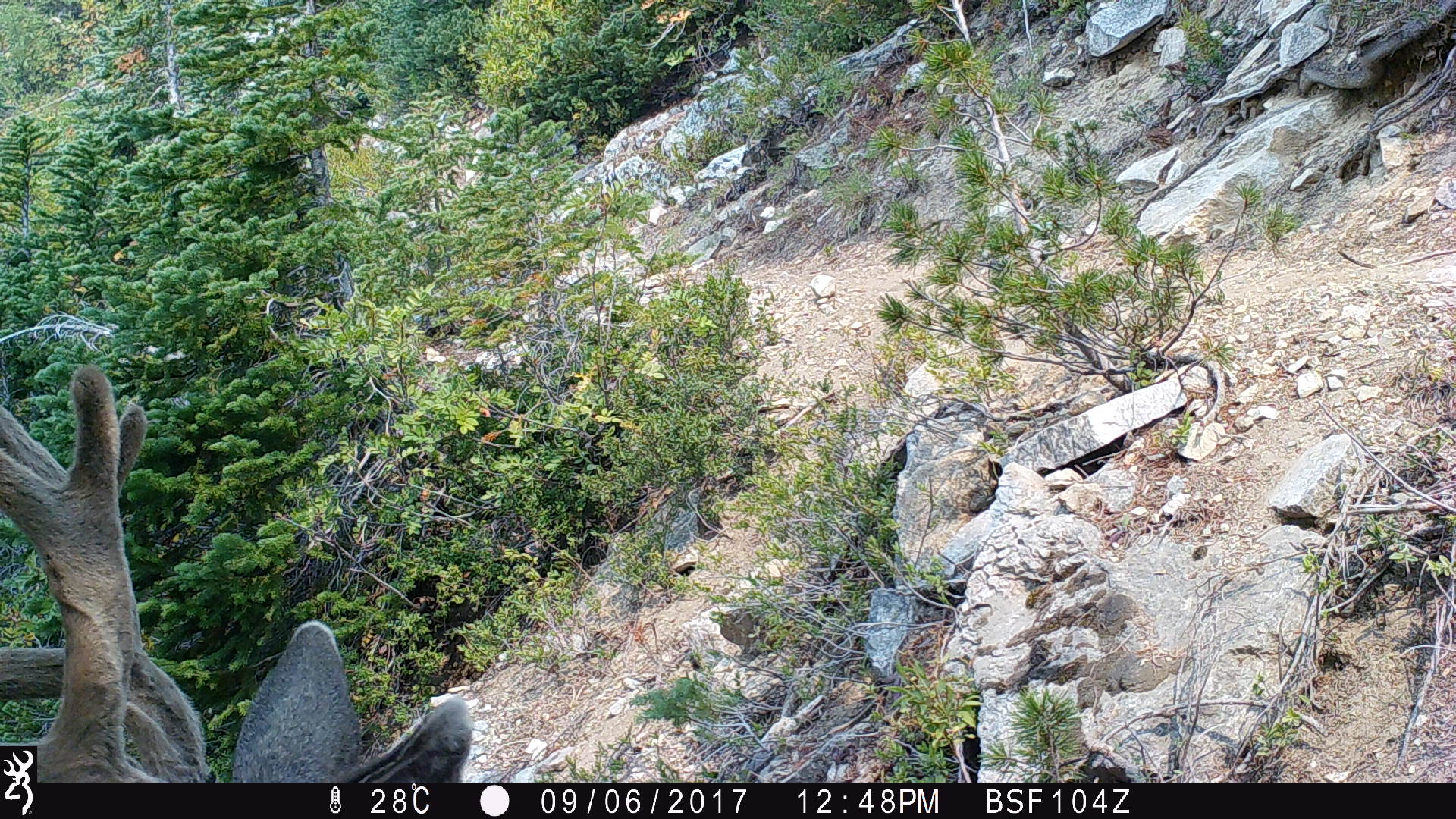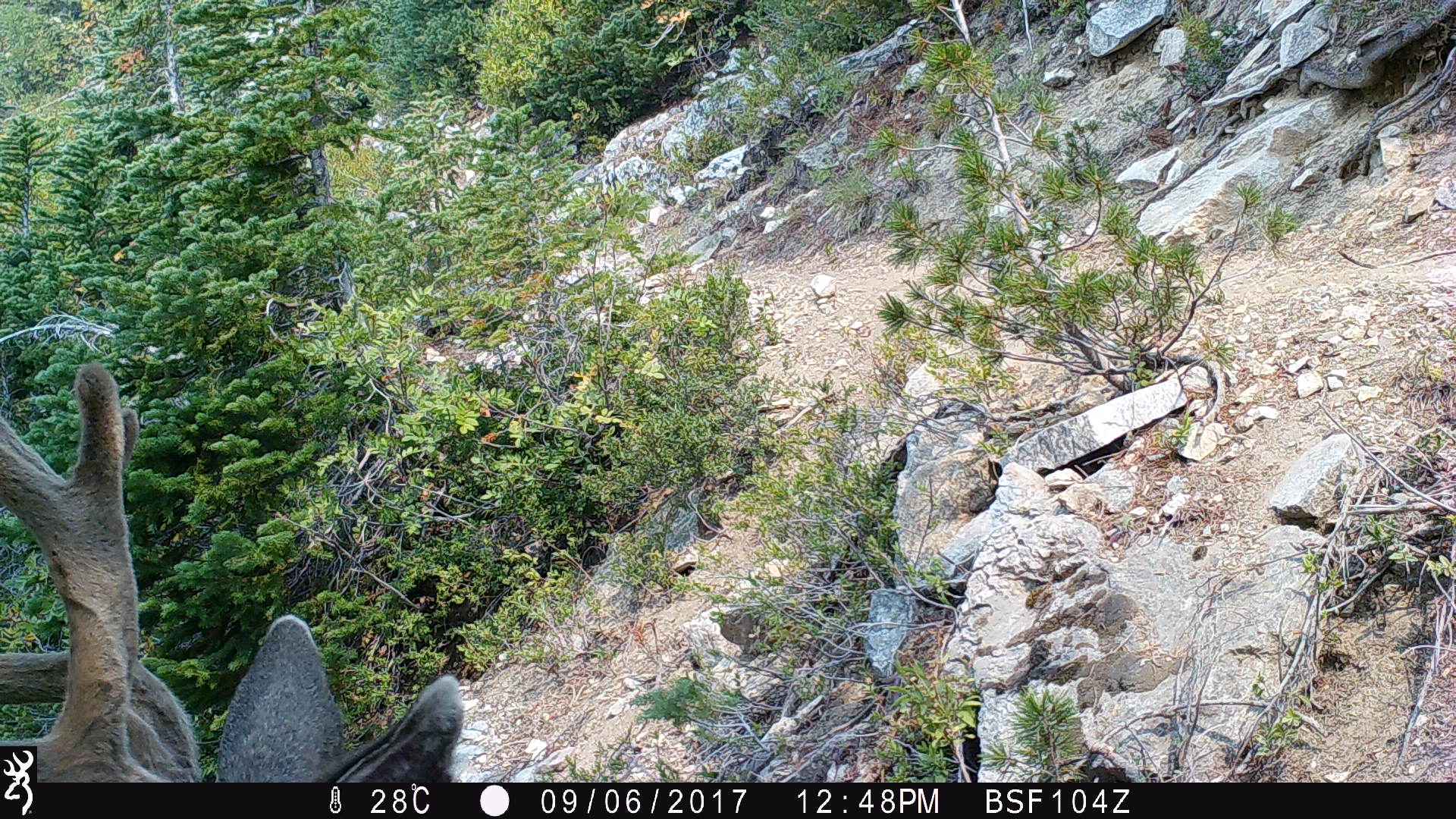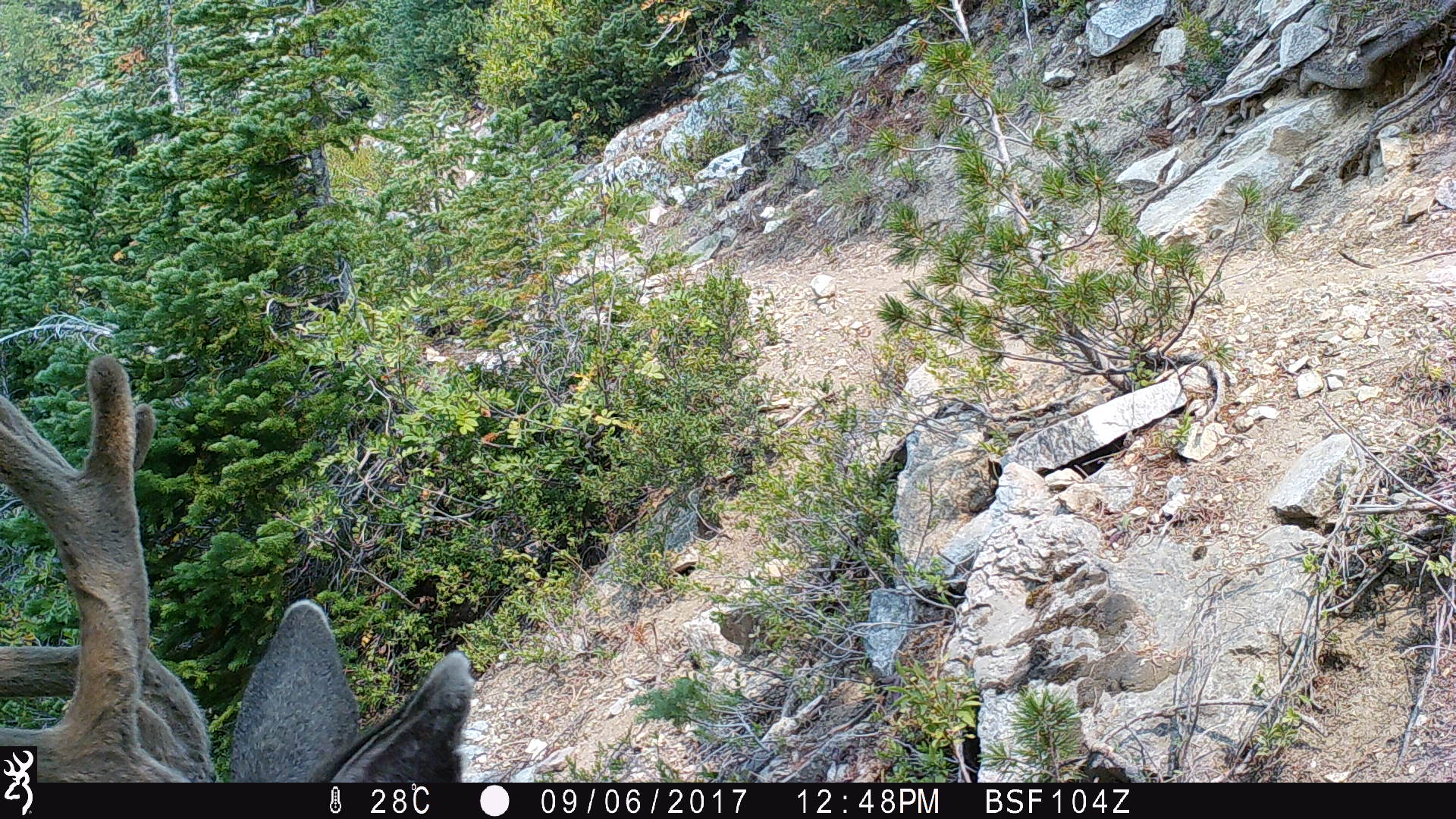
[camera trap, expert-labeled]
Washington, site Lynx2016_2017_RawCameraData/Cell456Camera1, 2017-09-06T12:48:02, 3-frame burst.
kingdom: Animalia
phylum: Chordata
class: Mammalia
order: Artiodactyla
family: Cervidae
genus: Odocoileus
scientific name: Odocoileus hemionus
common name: mule deer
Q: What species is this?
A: Odocoileus hemionus (mule deer).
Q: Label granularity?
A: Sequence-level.